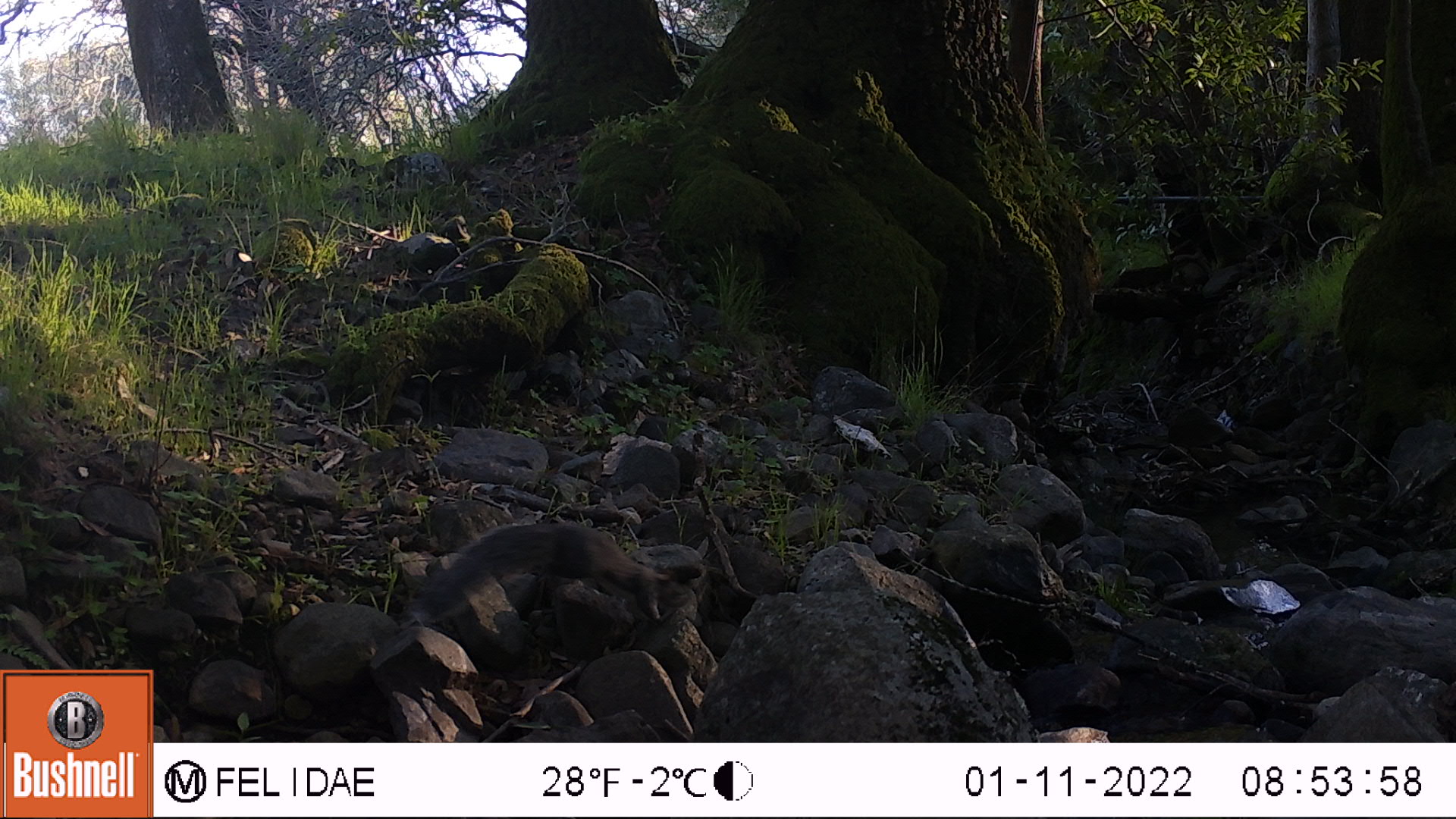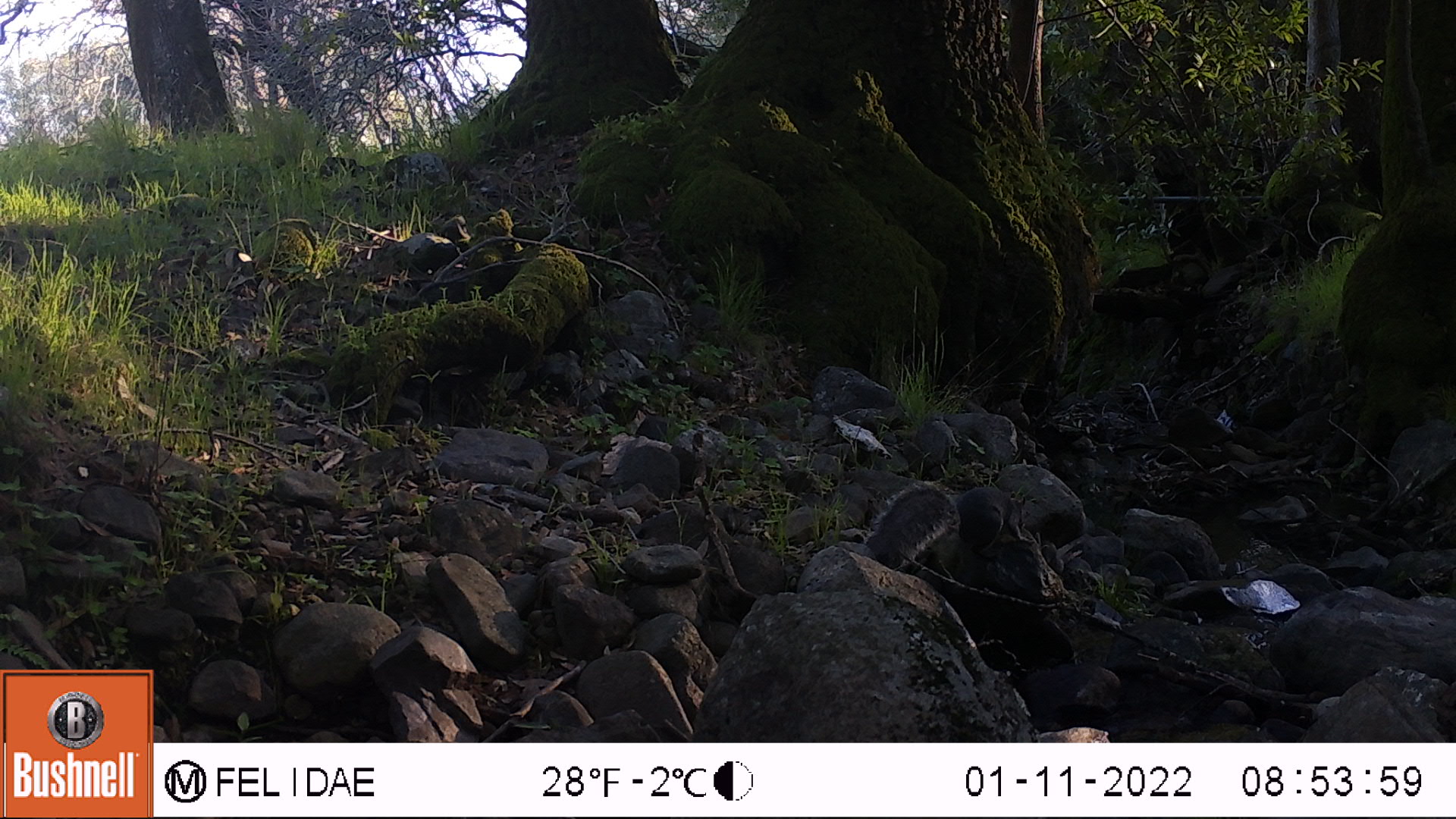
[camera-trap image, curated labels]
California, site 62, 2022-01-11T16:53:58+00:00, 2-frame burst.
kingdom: Animalia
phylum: Chordata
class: Mammalia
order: Rodentia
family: Sciuridae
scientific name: Sciuridae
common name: squirrel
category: unknown squirrel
Unknown squirrel (squirrel) (Sciuridae).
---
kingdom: Animalia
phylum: Chordata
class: Mammalia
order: Rodentia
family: Sciuridae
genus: Sciurus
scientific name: Sciurus griseus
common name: western gray squirrel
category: western grey squirrel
Western grey squirrel (western gray squirrel) (Sciurus griseus).